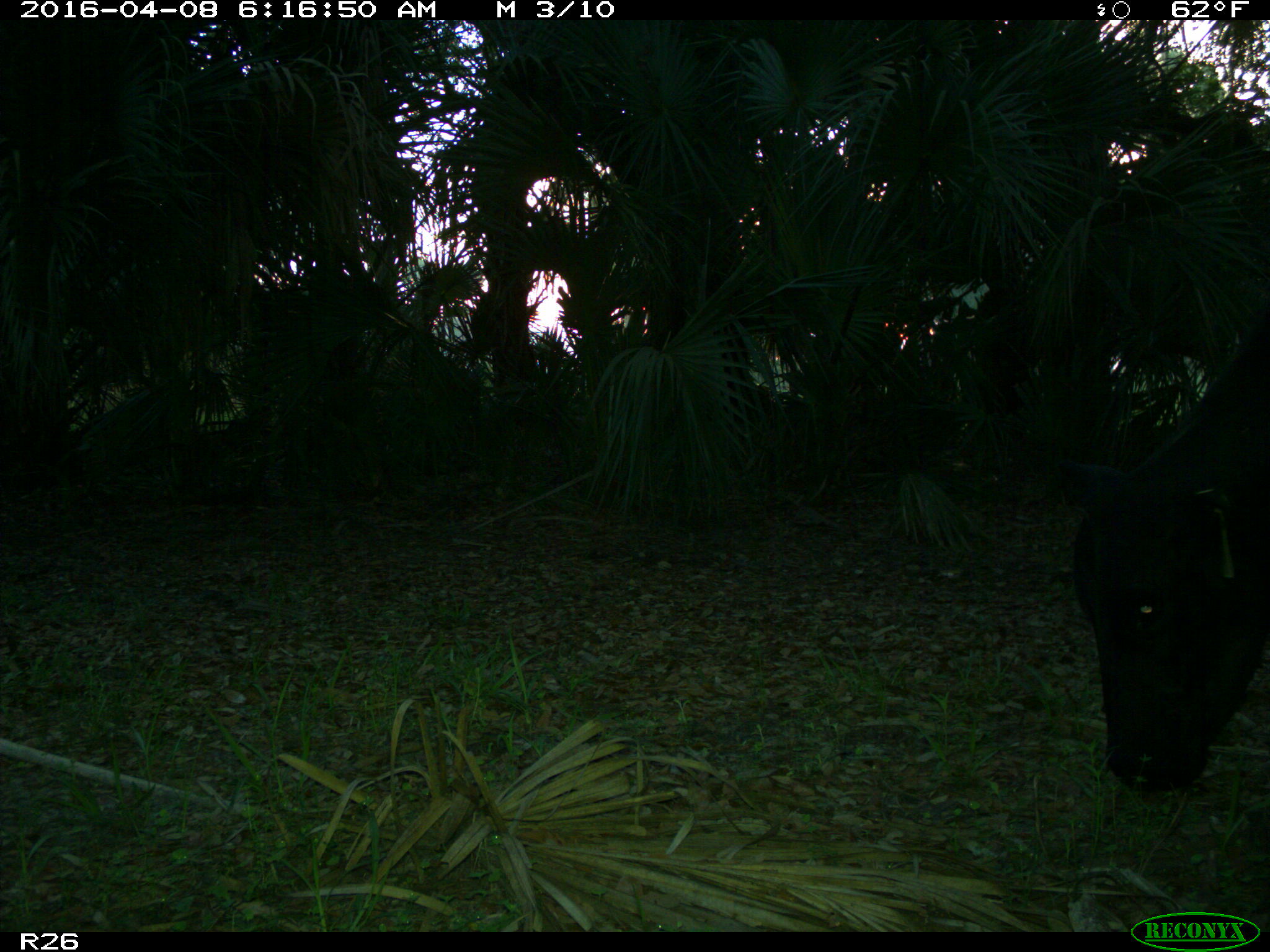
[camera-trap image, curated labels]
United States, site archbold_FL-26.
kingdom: Animalia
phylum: Chordata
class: Mammalia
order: Artiodactyla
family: Bovidae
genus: Bos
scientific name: Bos taurus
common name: domestic cow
Bos taurus (domestic cow).